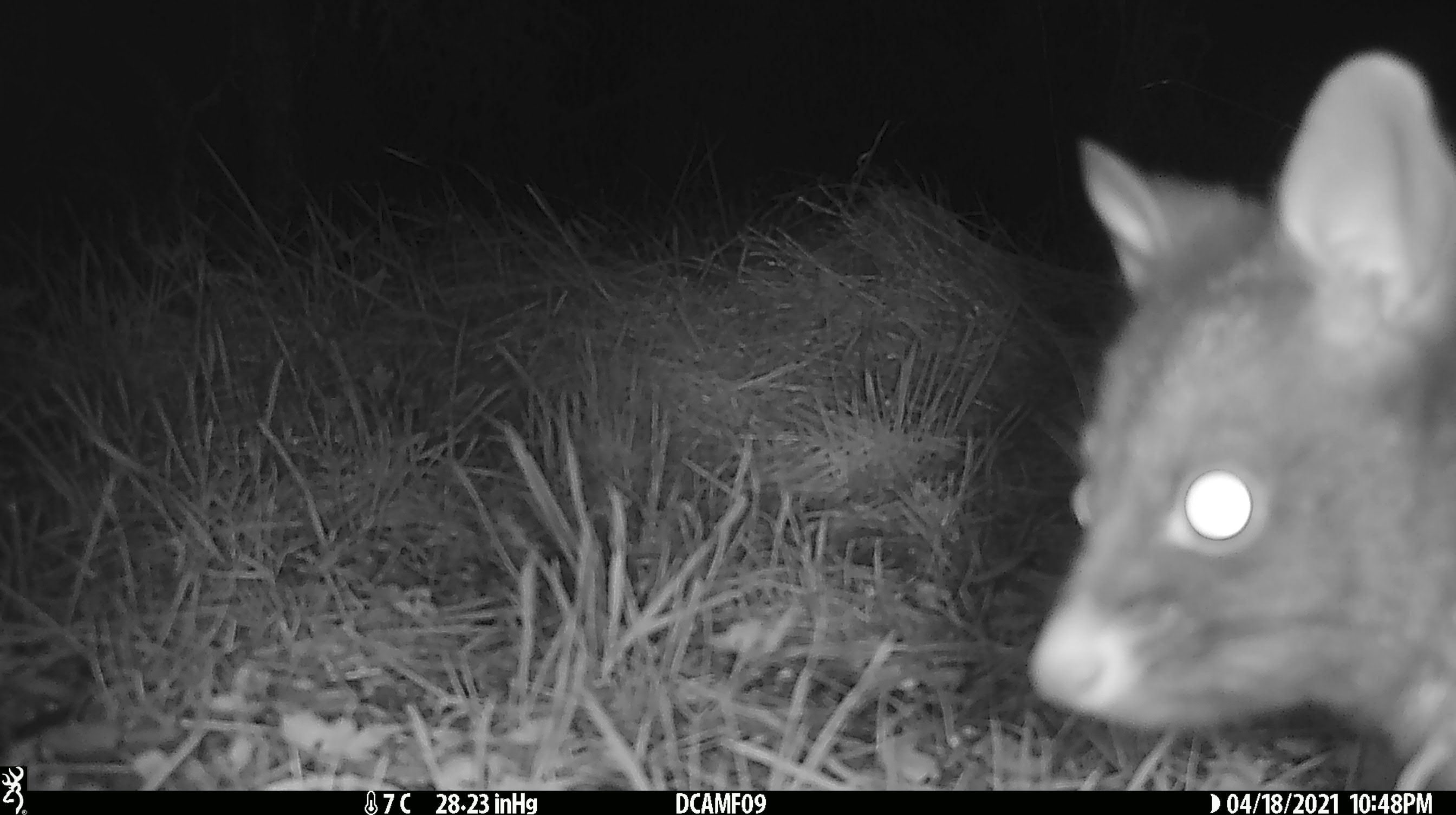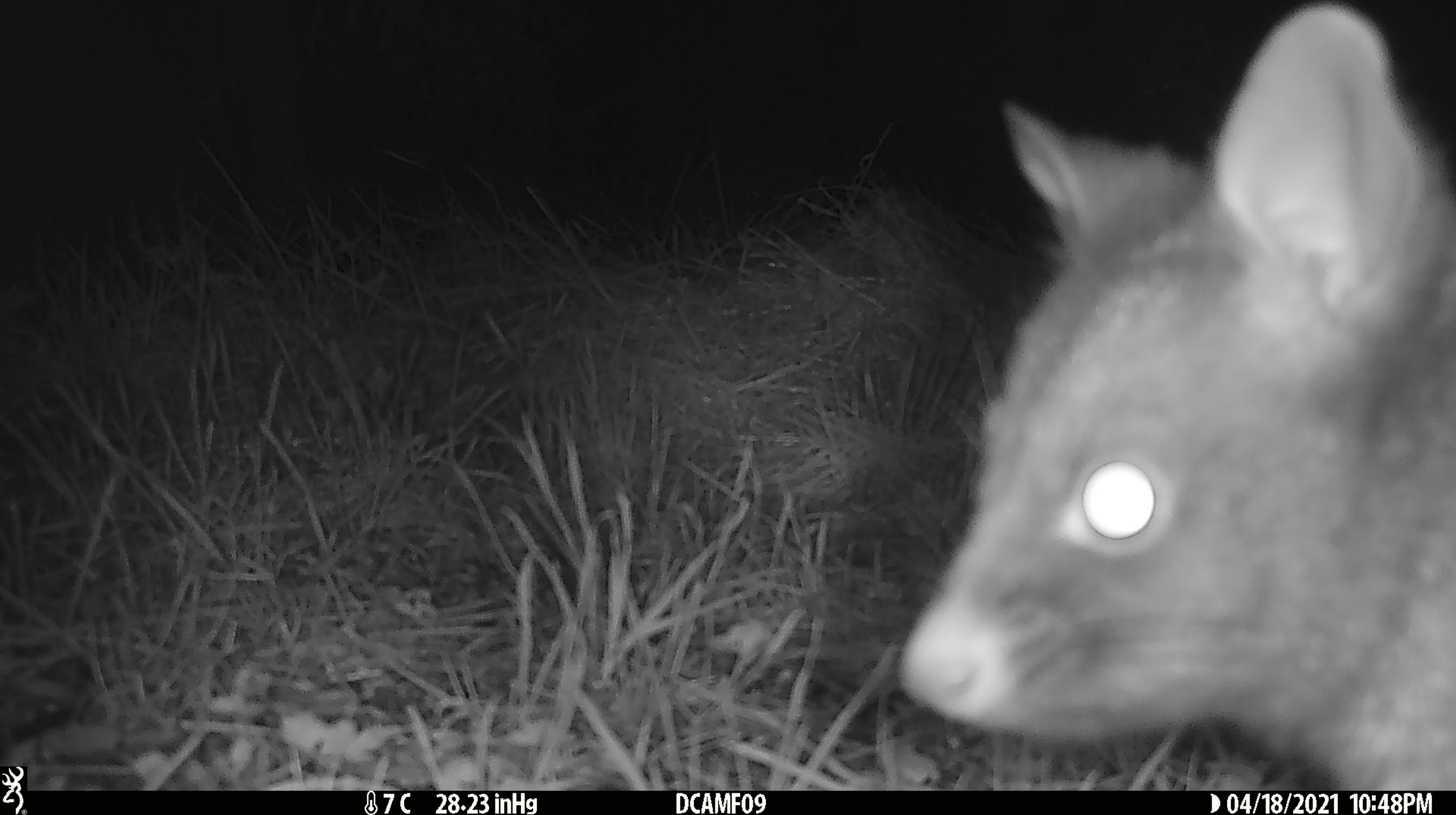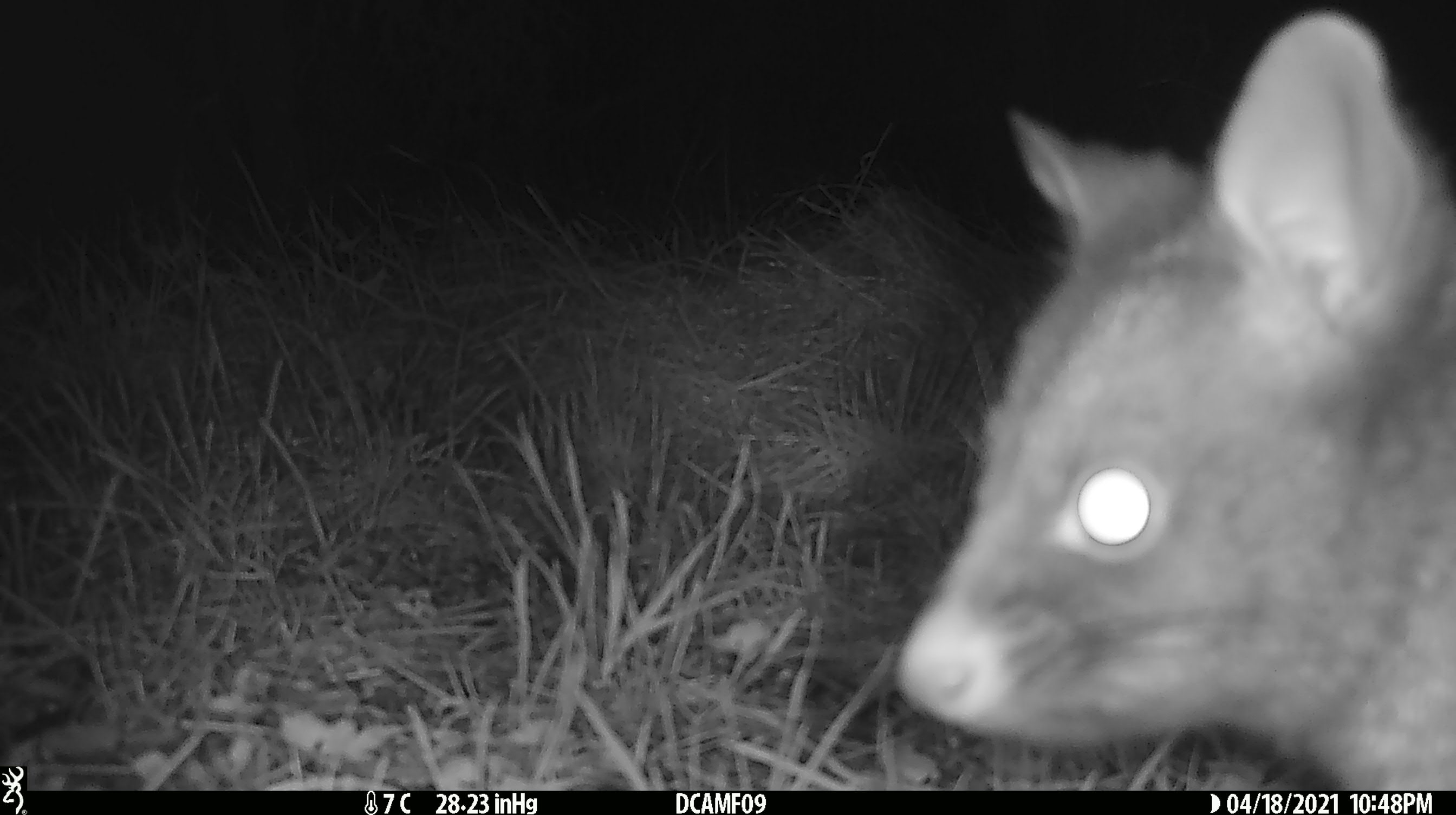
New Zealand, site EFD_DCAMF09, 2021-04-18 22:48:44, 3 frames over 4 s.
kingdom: Animalia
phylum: Chordata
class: Mammalia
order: Diprotodontia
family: Phalangeridae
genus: Trichosurus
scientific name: Trichosurus vulpecula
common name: common brushtail possum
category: possum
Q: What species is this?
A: Possum (common brushtail possum) (Trichosurus vulpecula).